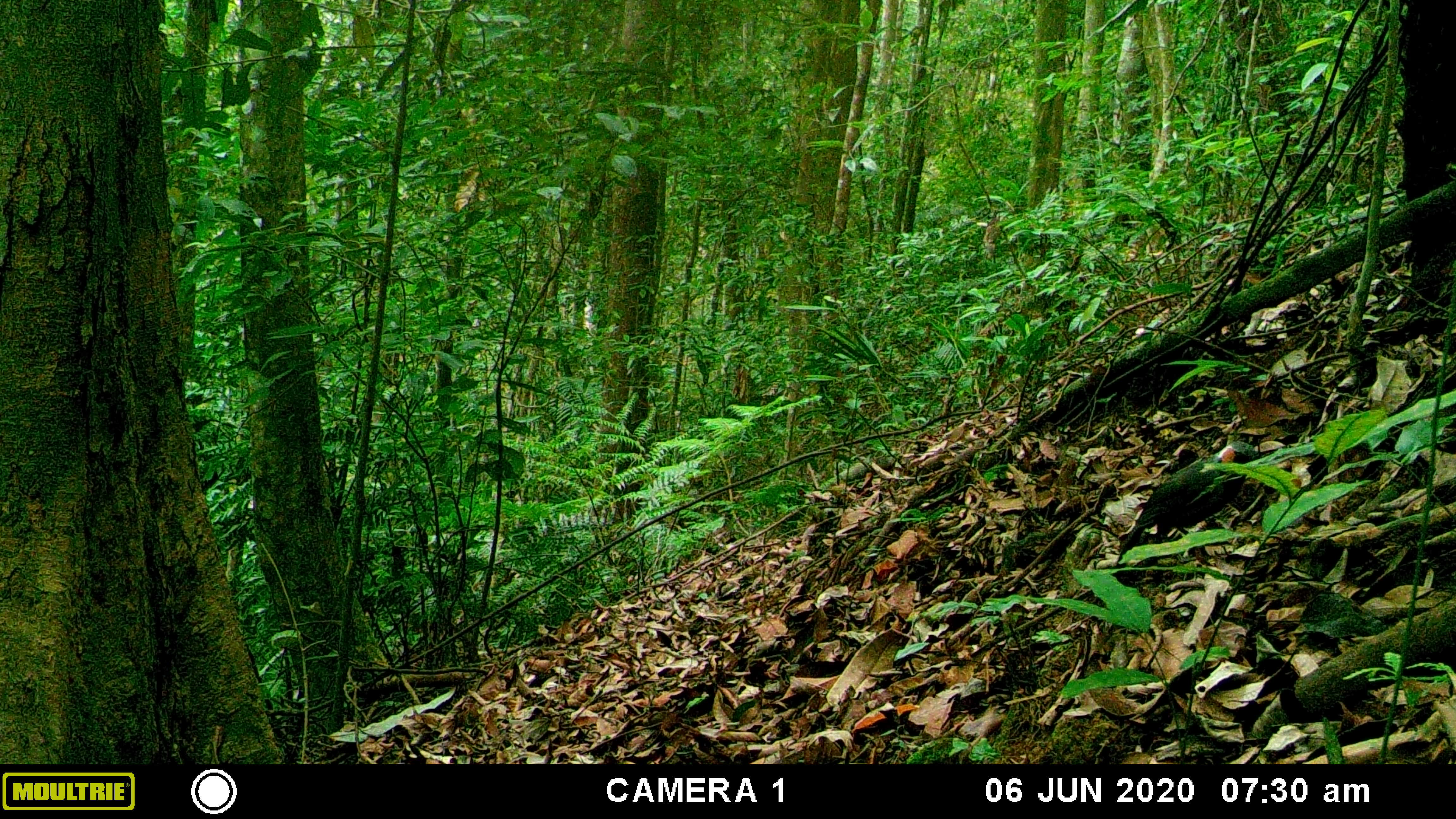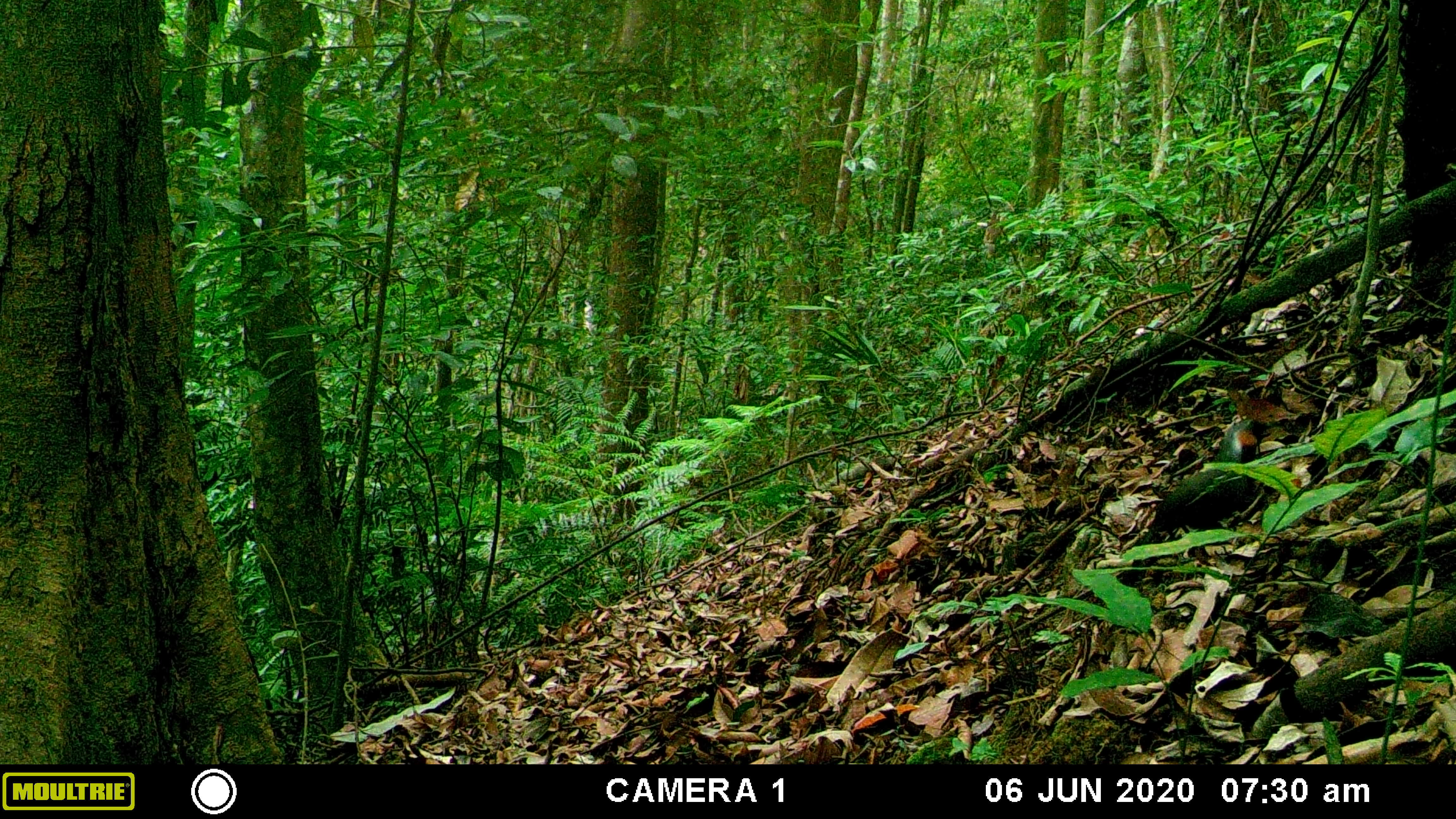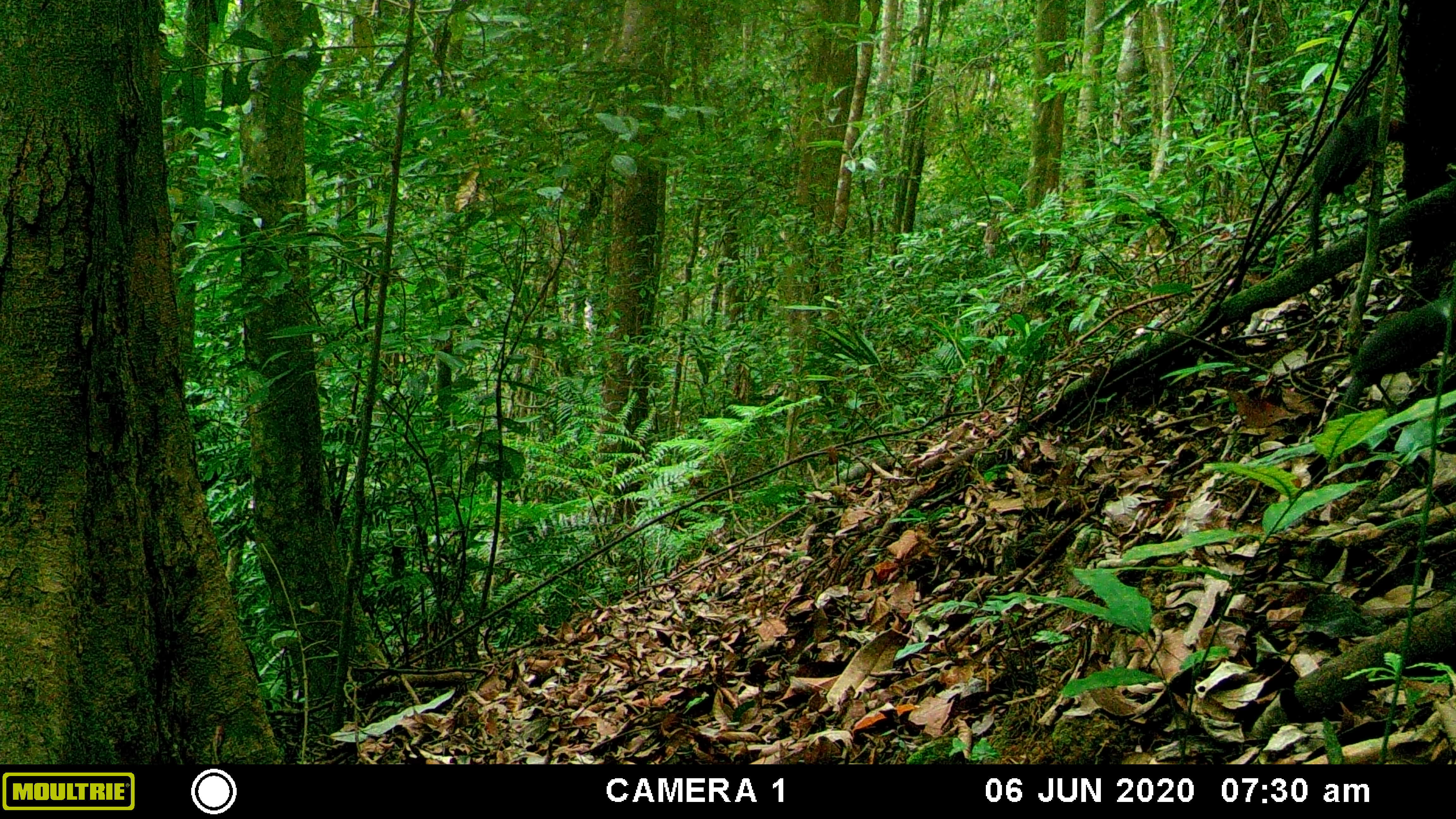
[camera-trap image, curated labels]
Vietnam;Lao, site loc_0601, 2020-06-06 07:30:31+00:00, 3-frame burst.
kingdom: Animalia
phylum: Chordata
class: Aves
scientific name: Aves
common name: bird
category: unidentified bird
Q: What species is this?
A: Unidentified bird (bird) (Aves).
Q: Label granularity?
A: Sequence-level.